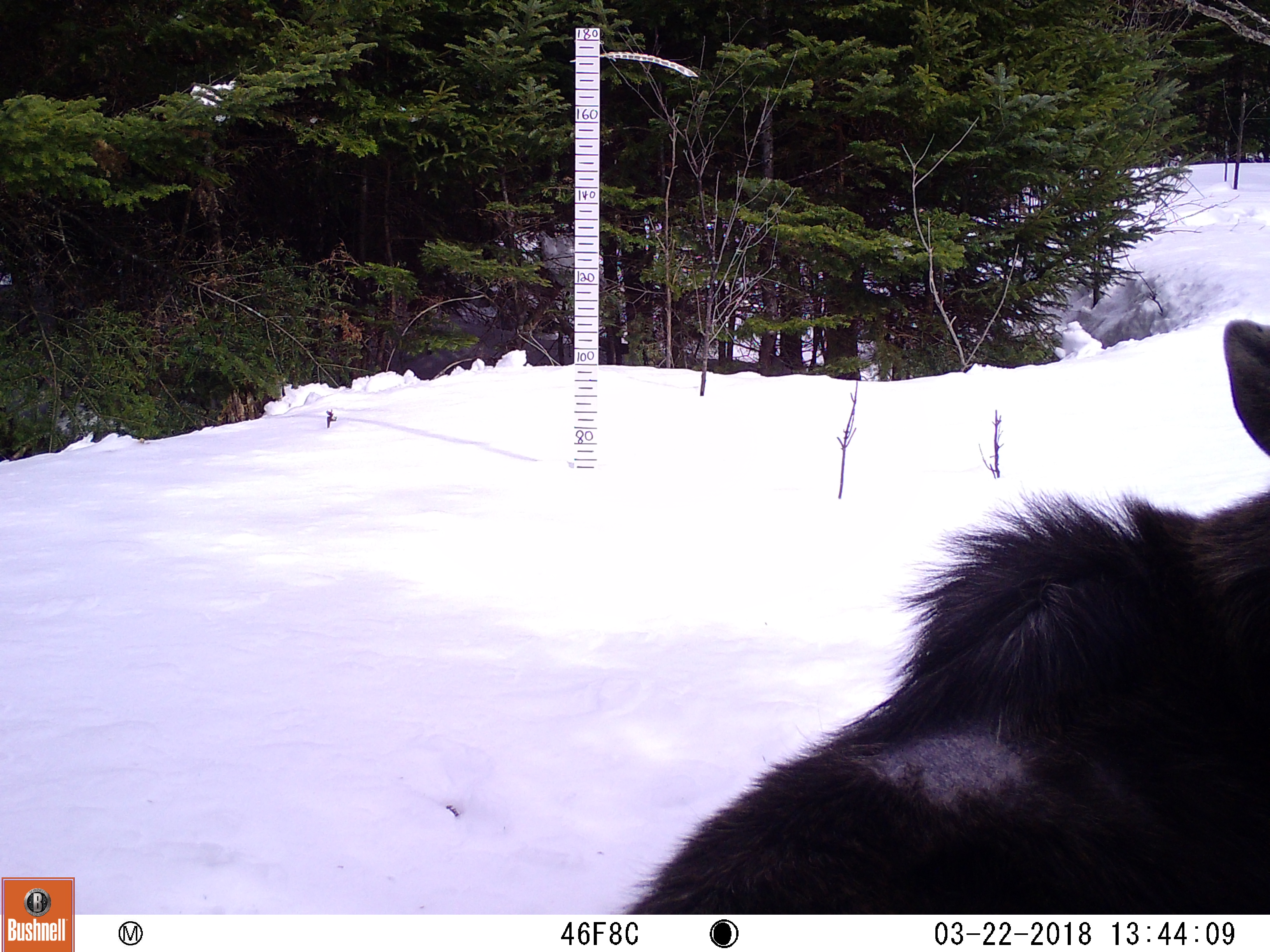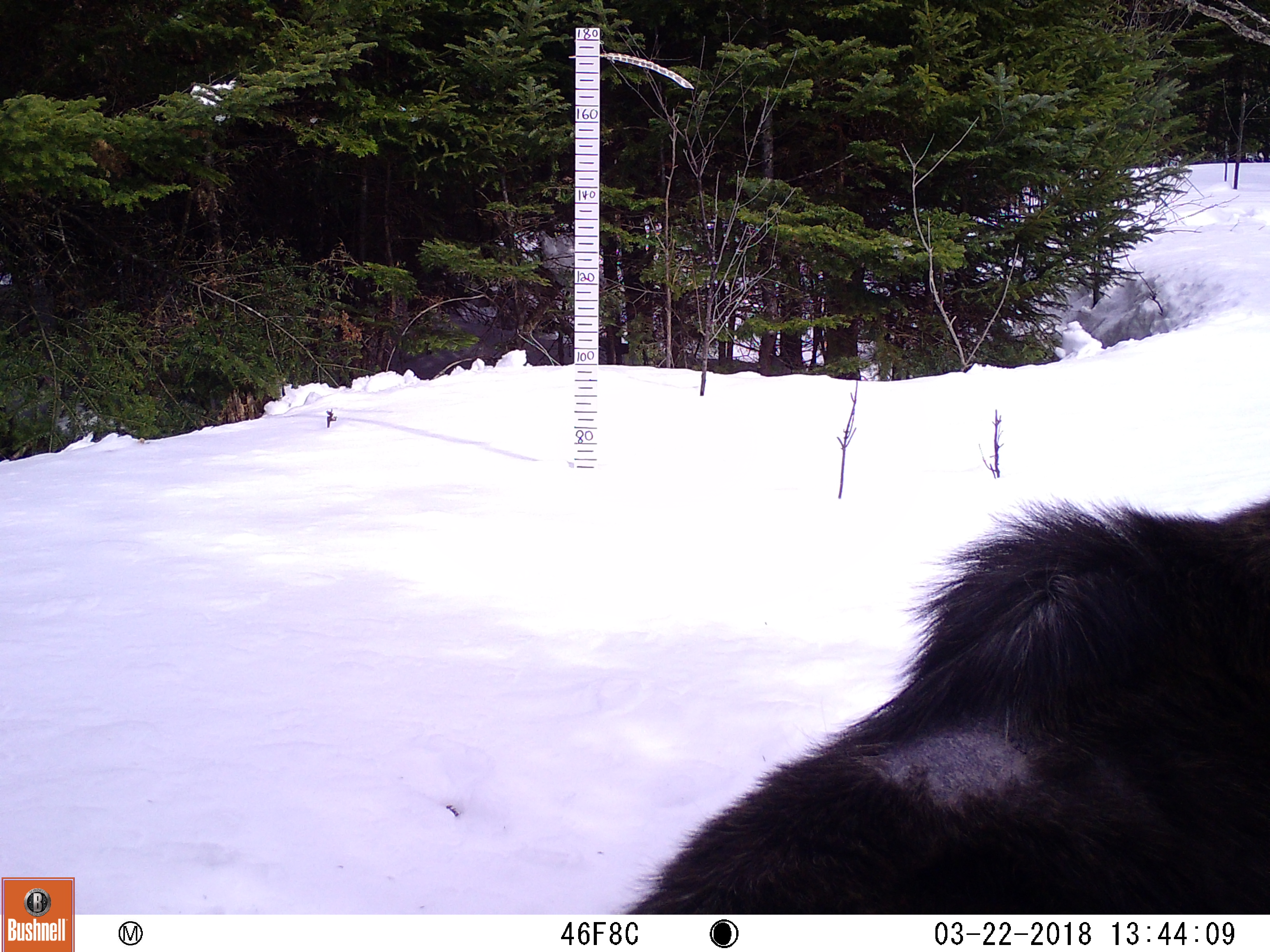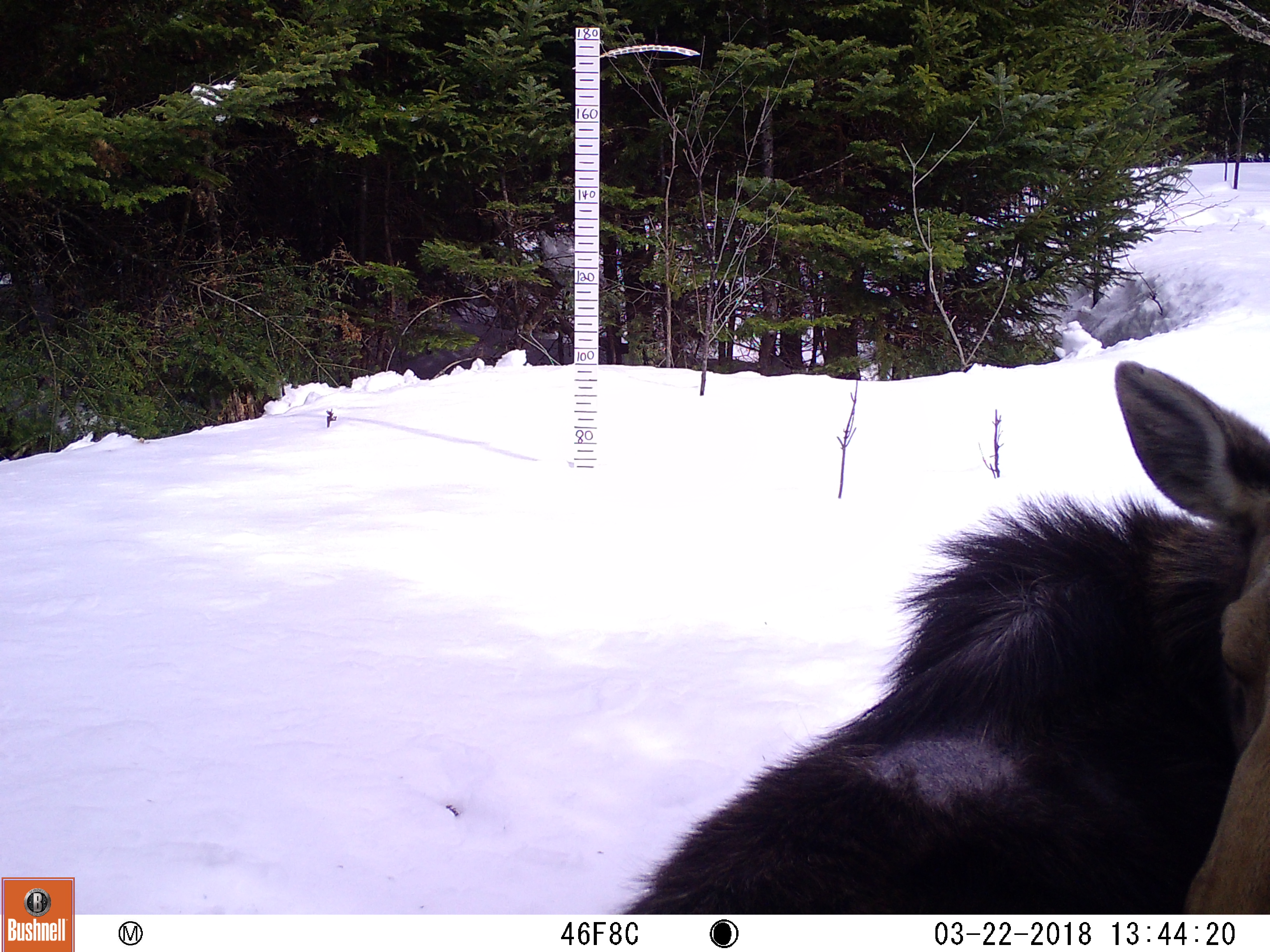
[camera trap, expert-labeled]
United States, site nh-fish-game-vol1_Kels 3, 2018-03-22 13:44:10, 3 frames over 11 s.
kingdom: Animalia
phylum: Chordata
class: Mammalia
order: Artiodactyla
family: Cervidae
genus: Alces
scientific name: Alces alces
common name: moose